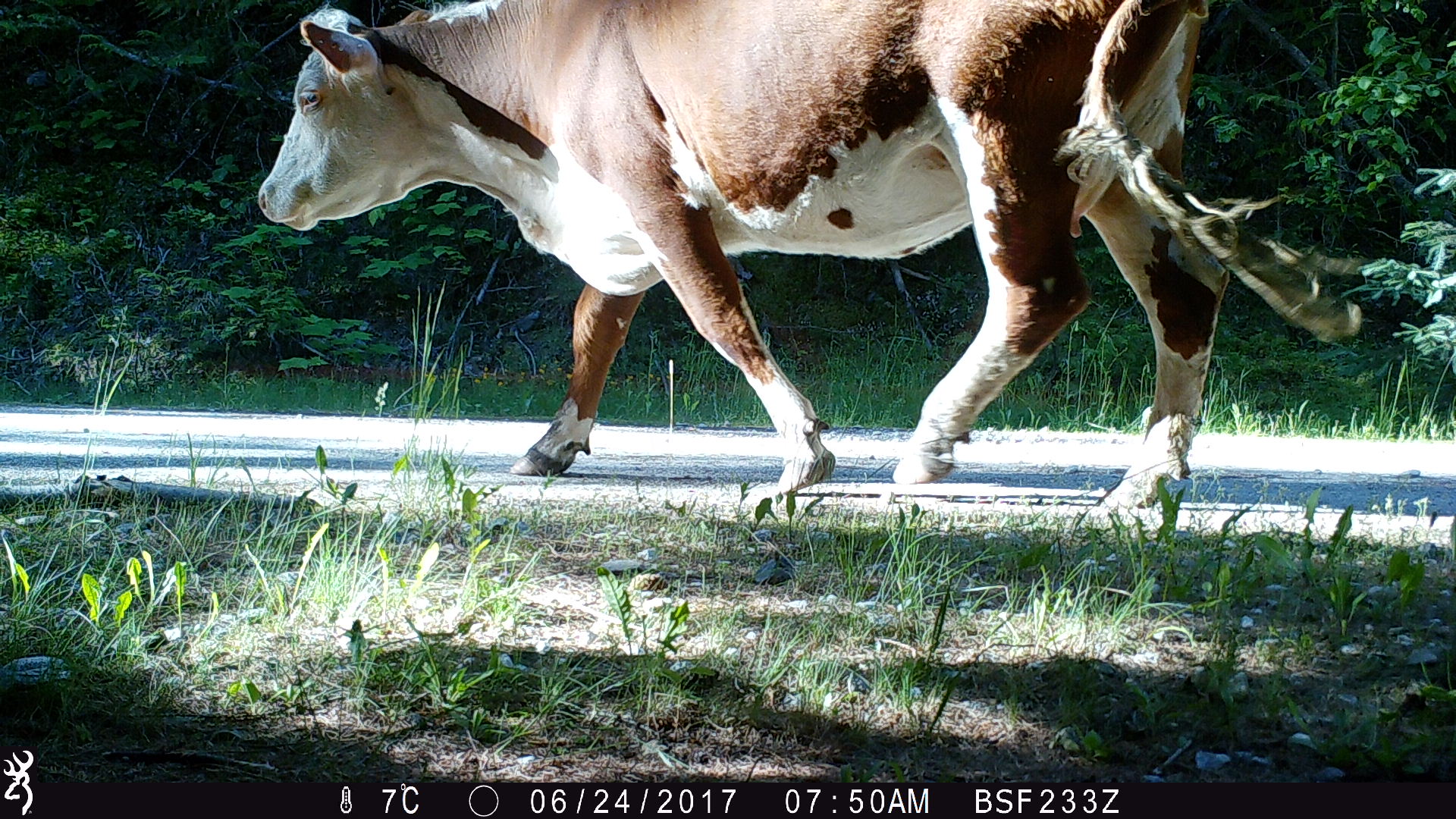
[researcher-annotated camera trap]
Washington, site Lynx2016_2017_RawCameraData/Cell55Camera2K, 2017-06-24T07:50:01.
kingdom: Animalia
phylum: Chordata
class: Mammalia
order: Artiodactyla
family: Bovidae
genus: Bos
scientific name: Bos taurus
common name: domestic cattle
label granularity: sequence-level